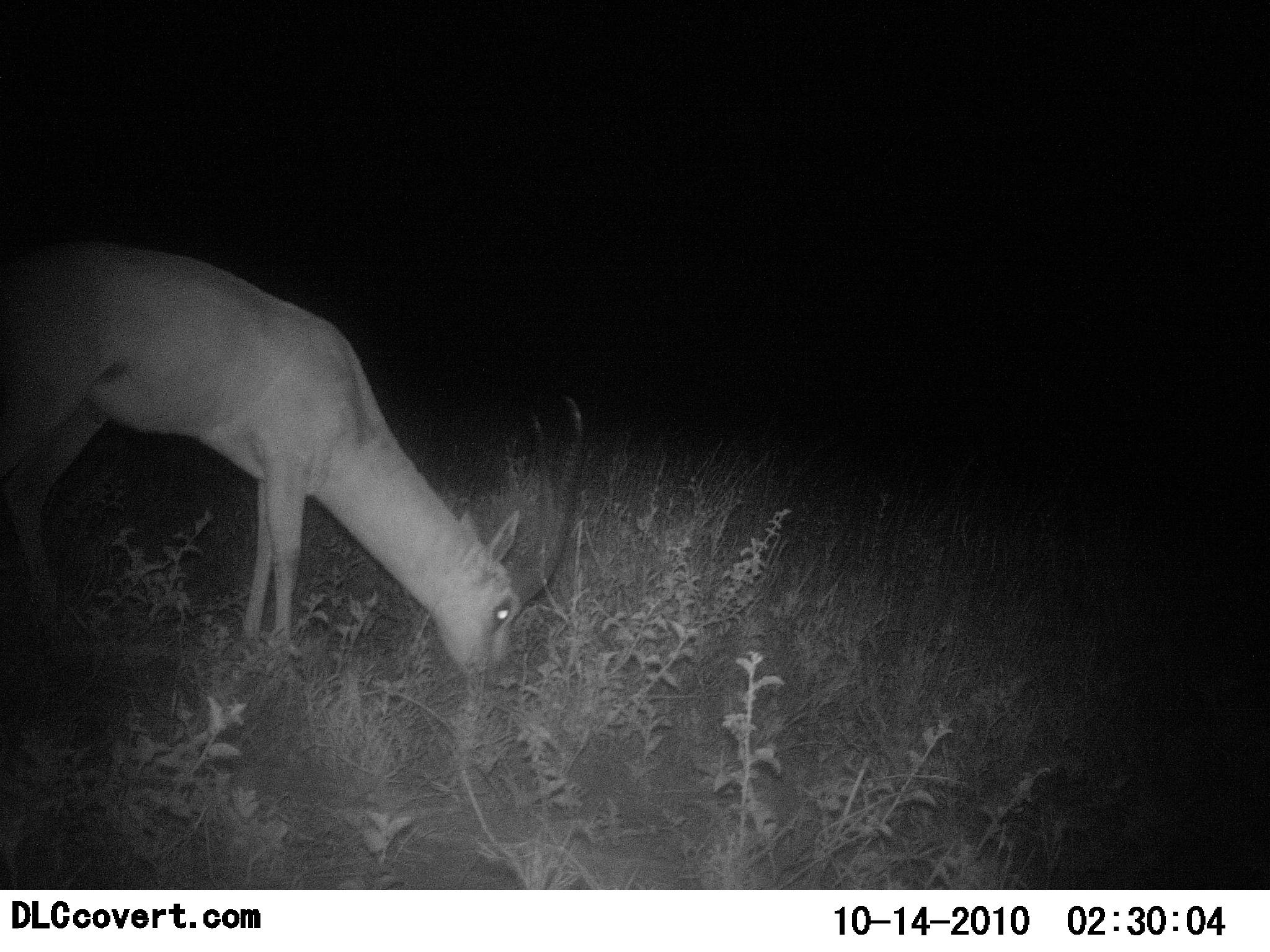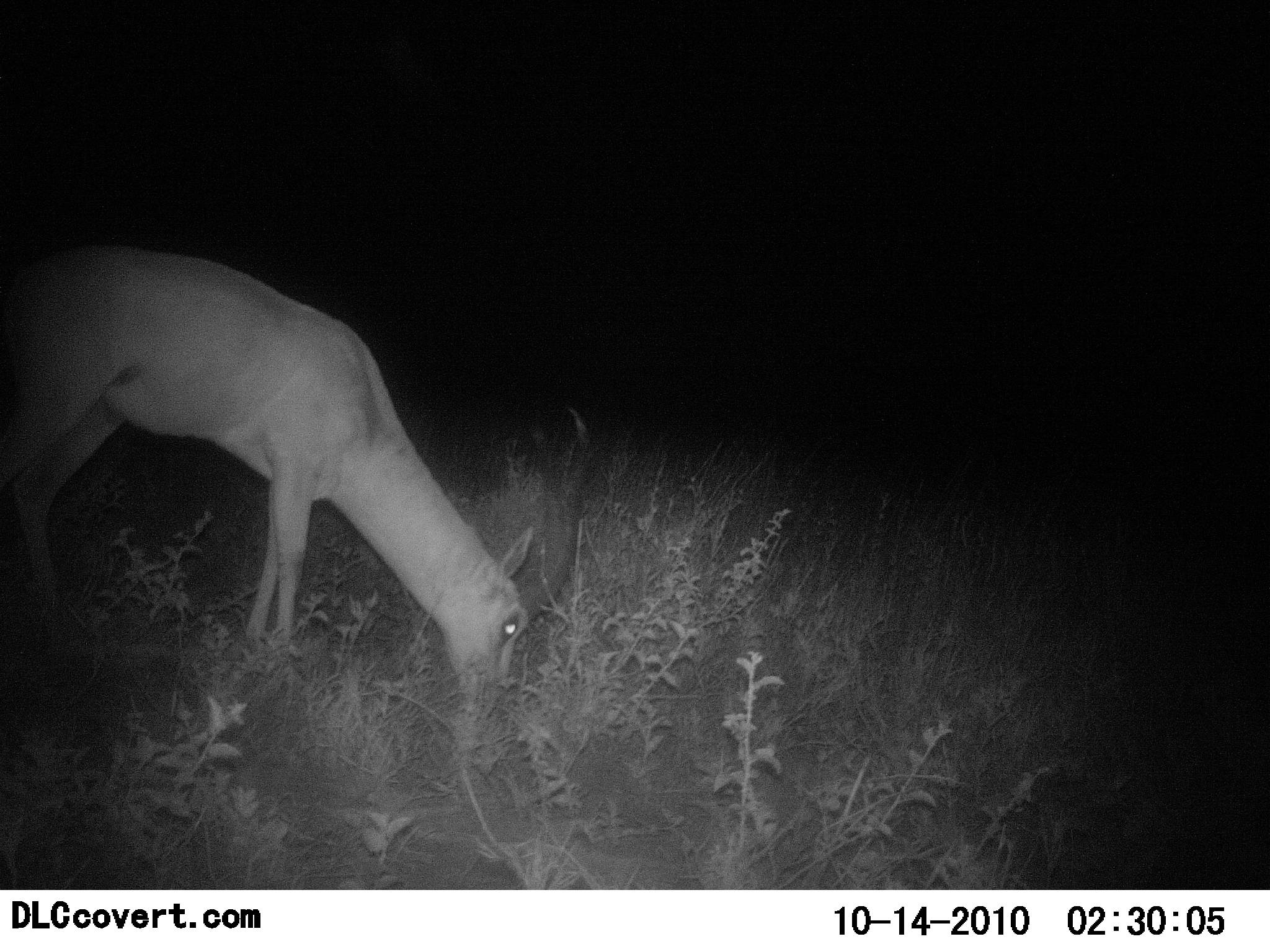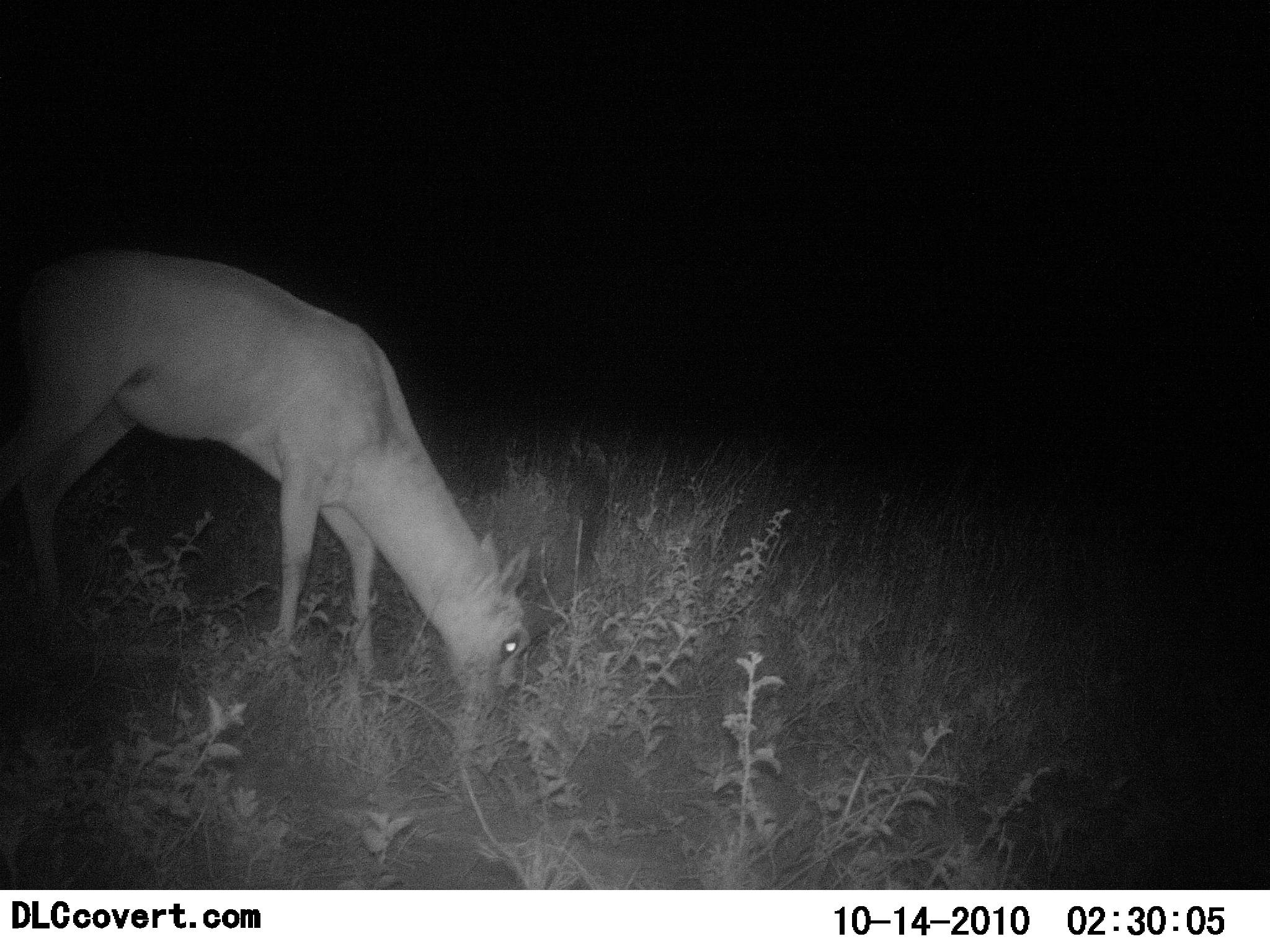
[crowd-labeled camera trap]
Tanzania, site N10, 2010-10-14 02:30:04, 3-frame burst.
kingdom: Animalia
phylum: Chordata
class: Mammalia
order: Artiodactyla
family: Bovidae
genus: Nanger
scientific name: Nanger granti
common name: grant's gazelle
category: gazellegrants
Gazellegrants (grant's gazelle) (Nanger granti), count 1. Behavior (volunteer vote fractions): standing 25%, resting 0%, moving 0%, interacting 0%. Young present (vote fraction): 0%. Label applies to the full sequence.